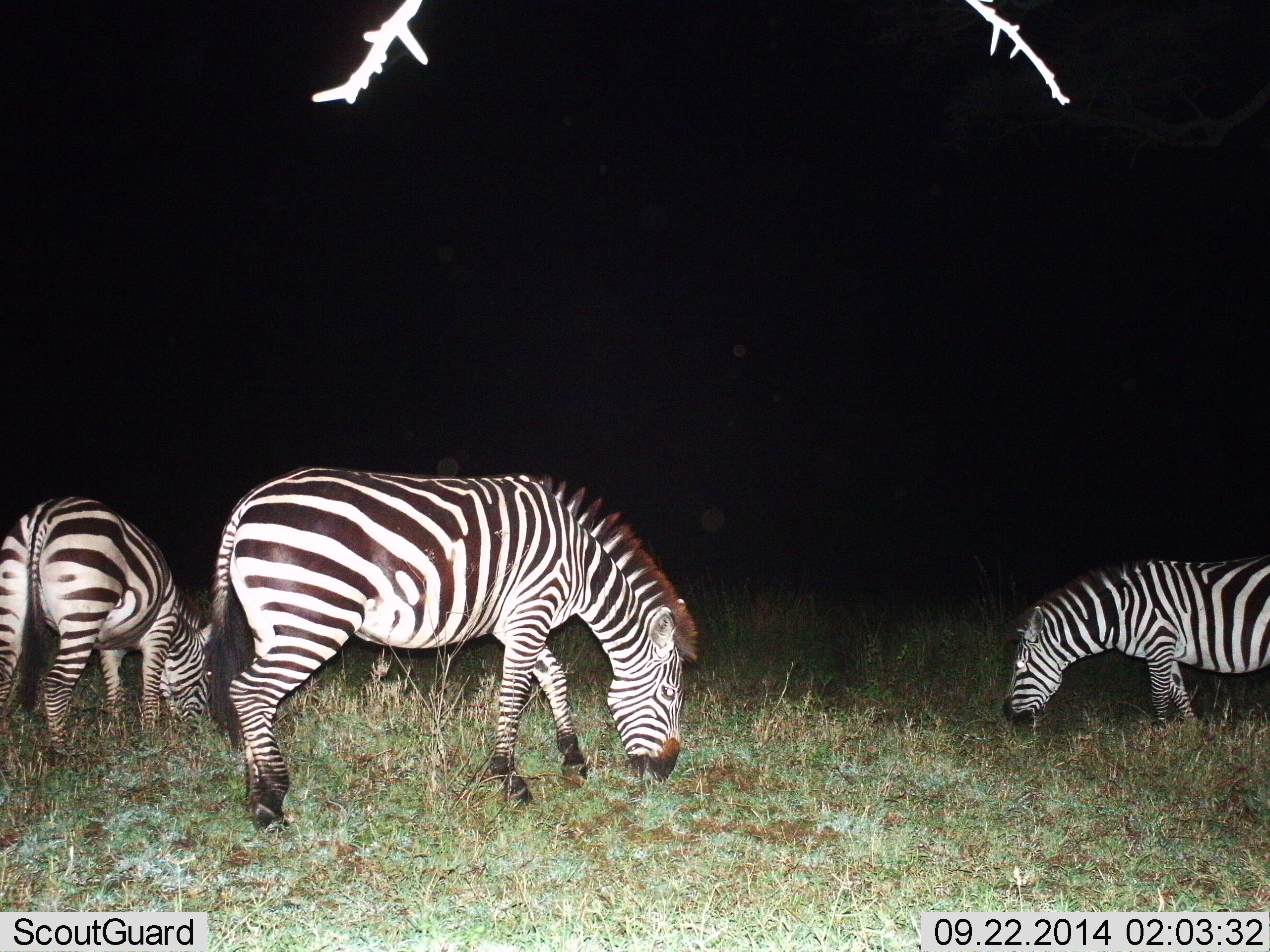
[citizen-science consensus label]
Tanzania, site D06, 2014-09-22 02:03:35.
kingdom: Animalia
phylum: Chordata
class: Mammalia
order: Perissodactyla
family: Equidae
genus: Equus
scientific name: Equus quagga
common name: plains zebra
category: zebra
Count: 3.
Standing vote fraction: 60%.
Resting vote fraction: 0%.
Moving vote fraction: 0%.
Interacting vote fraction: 0%.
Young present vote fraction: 0%.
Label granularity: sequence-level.